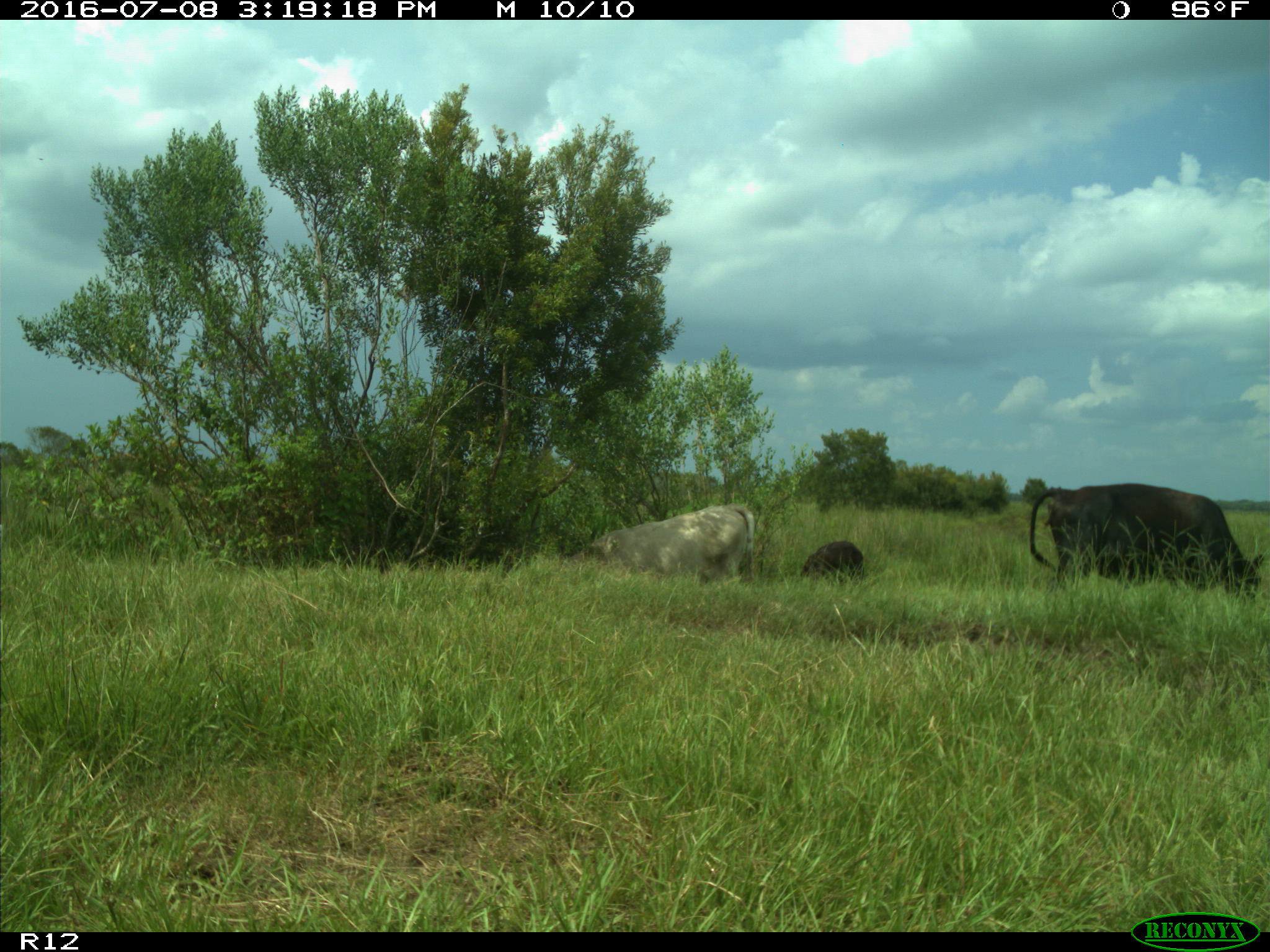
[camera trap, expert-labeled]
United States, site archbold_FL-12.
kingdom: Animalia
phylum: Chordata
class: Mammalia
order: Artiodactyla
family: Bovidae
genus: Bos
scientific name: Bos taurus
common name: domestic cow